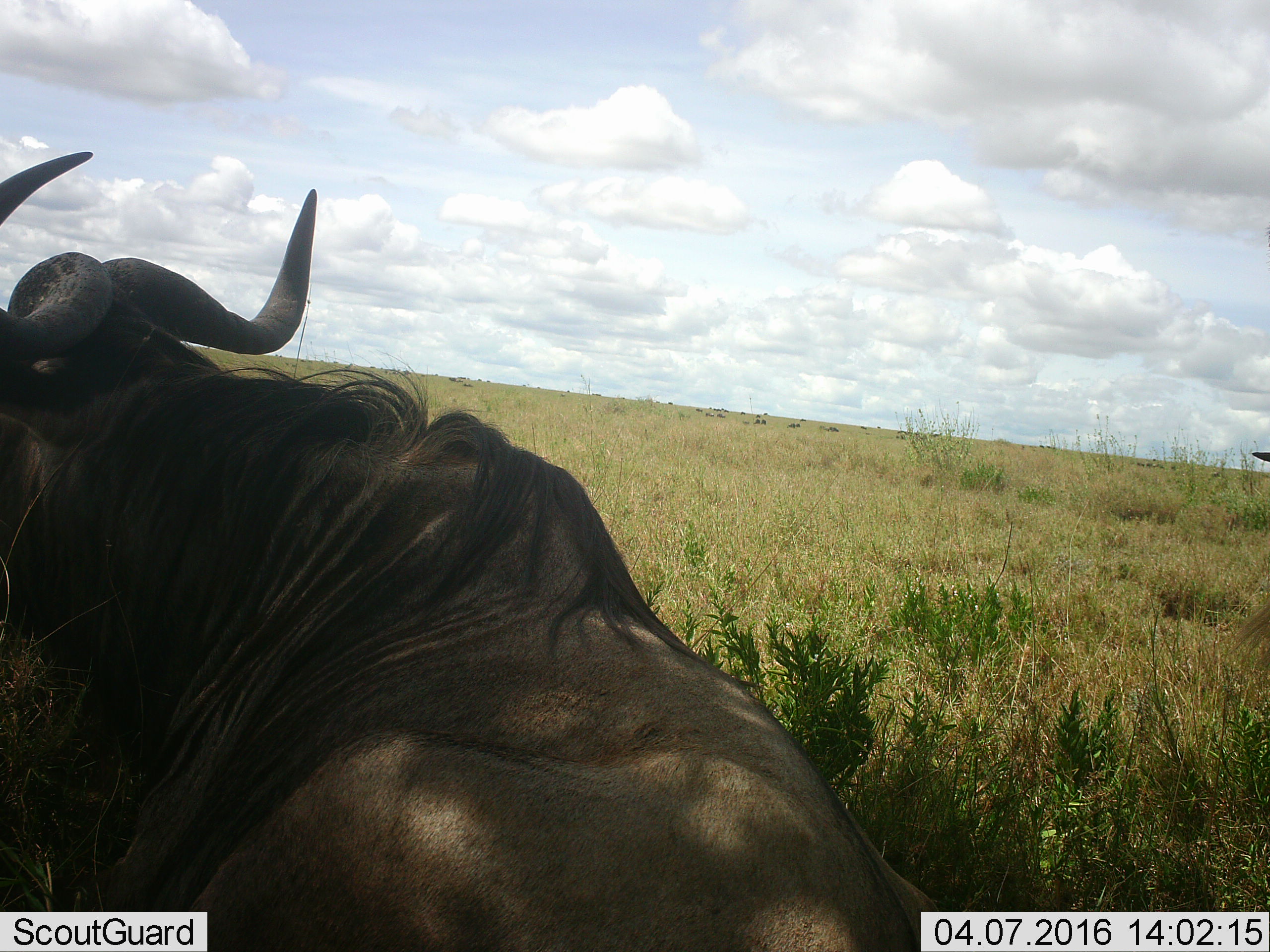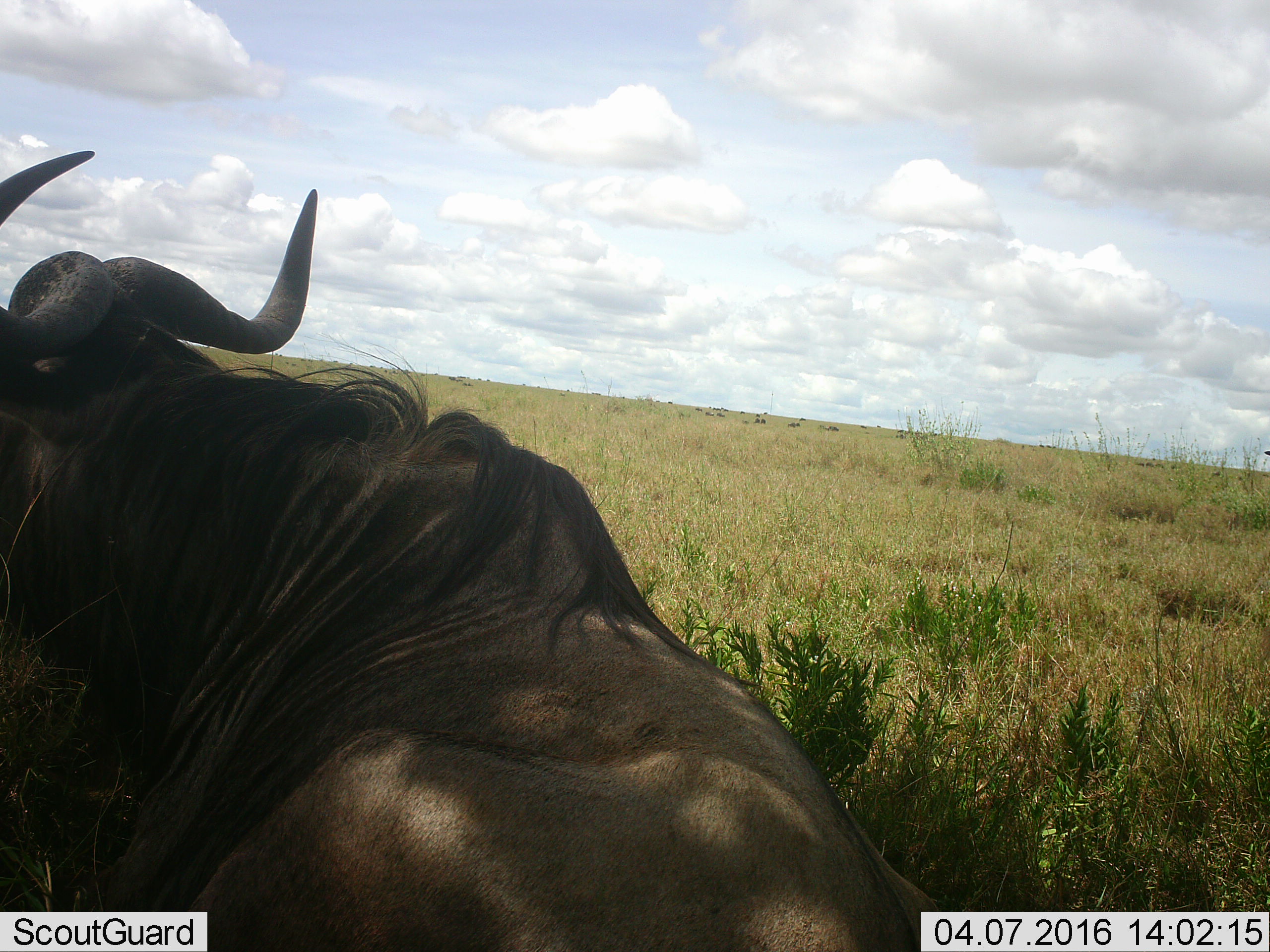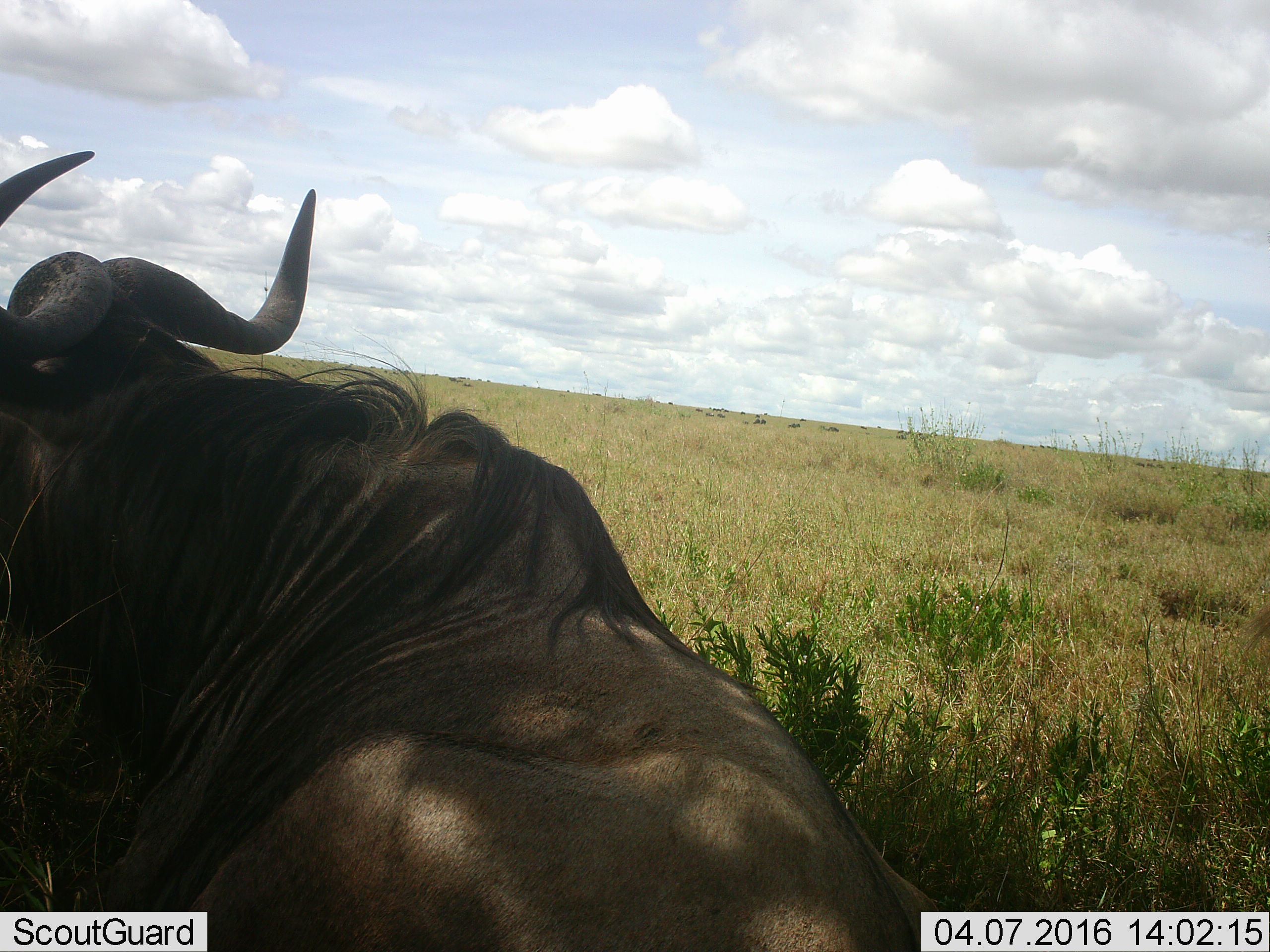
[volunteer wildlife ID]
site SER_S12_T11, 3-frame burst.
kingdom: Animalia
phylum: Chordata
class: Mammalia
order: Artiodactyla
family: Bovidae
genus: Connochaetes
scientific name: Connochaetes taurinus taurinus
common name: blue wildebeest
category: wildebeestblue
Wildebeestblue (blue wildebeest) (Connochaetes taurinus taurinus), count 1. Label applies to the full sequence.